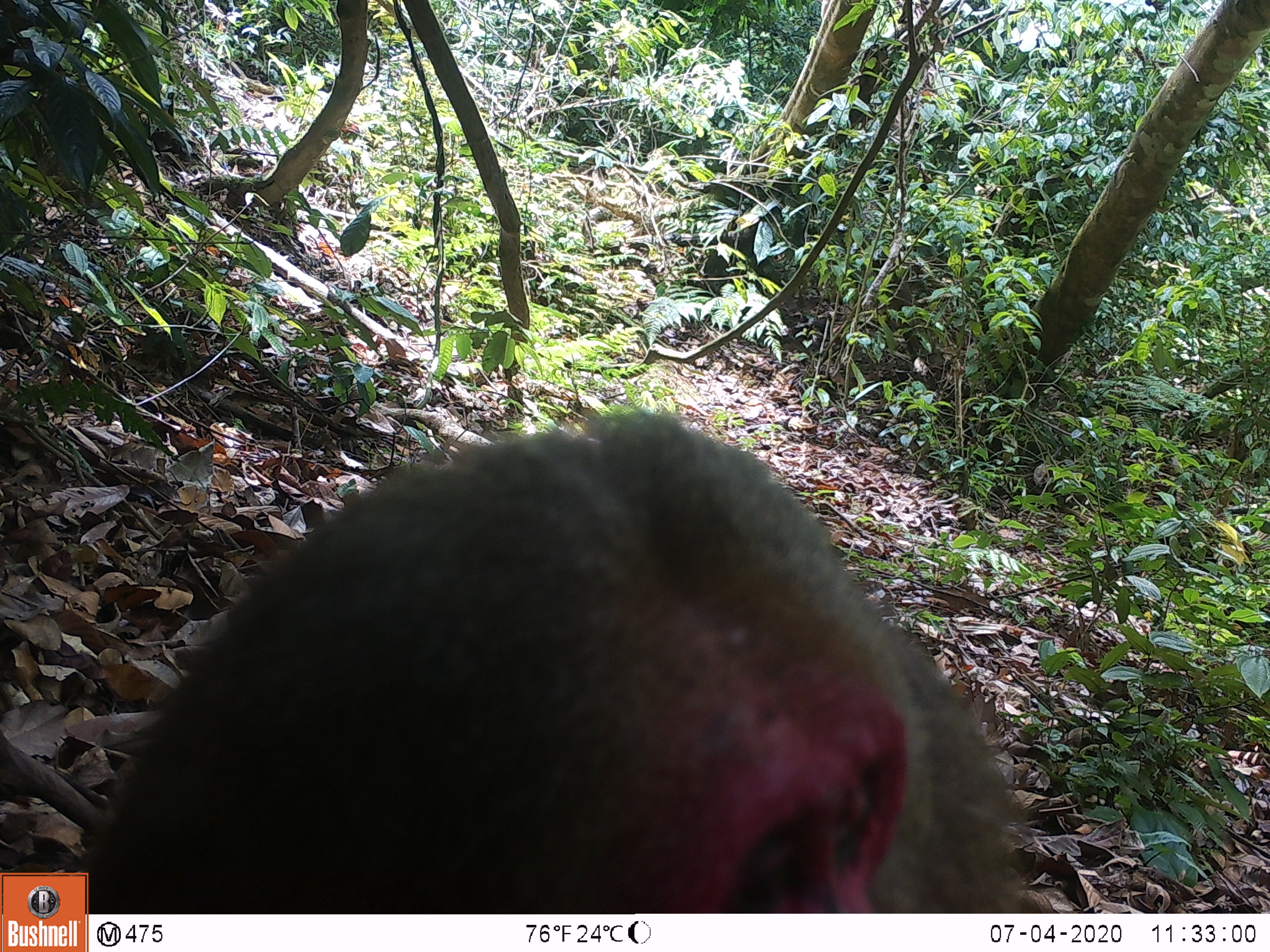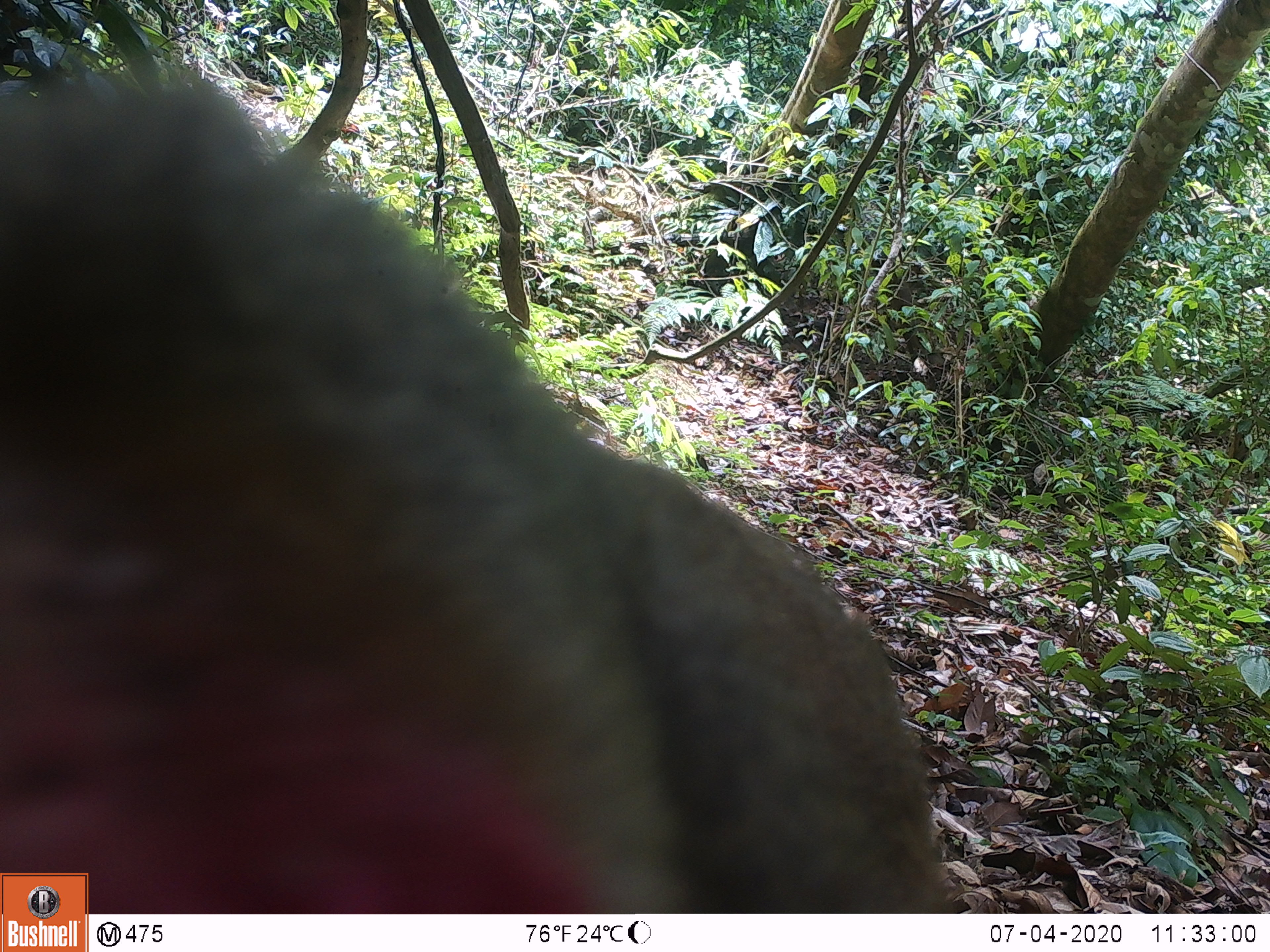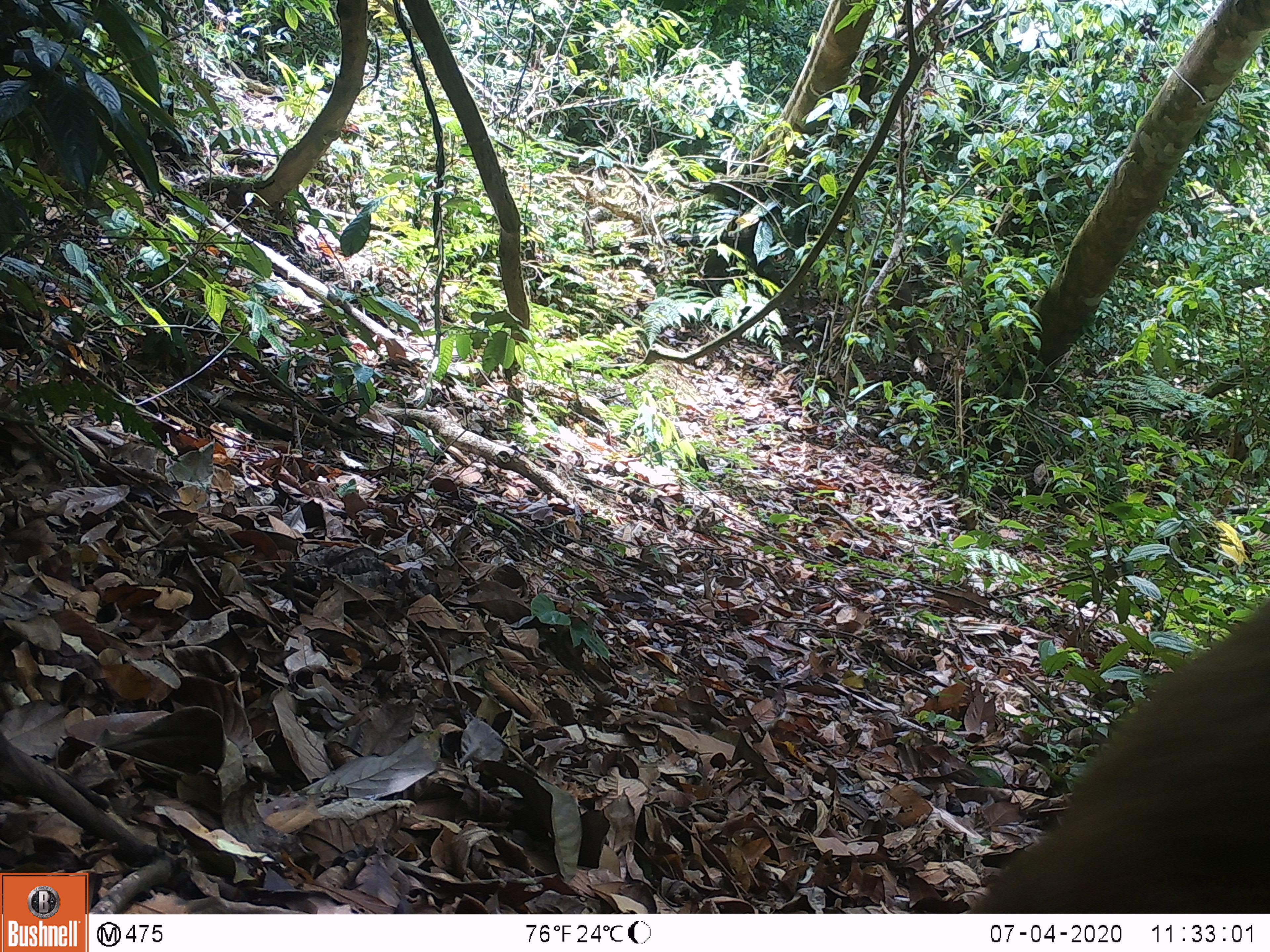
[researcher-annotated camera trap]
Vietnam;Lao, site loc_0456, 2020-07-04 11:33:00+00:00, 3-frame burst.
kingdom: Animalia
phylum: Chordata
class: Mammalia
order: Primates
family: Cercopithecidae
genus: Macaca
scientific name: Macaca arctoides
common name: stump-tailed macaque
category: stump tailed macaque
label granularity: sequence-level